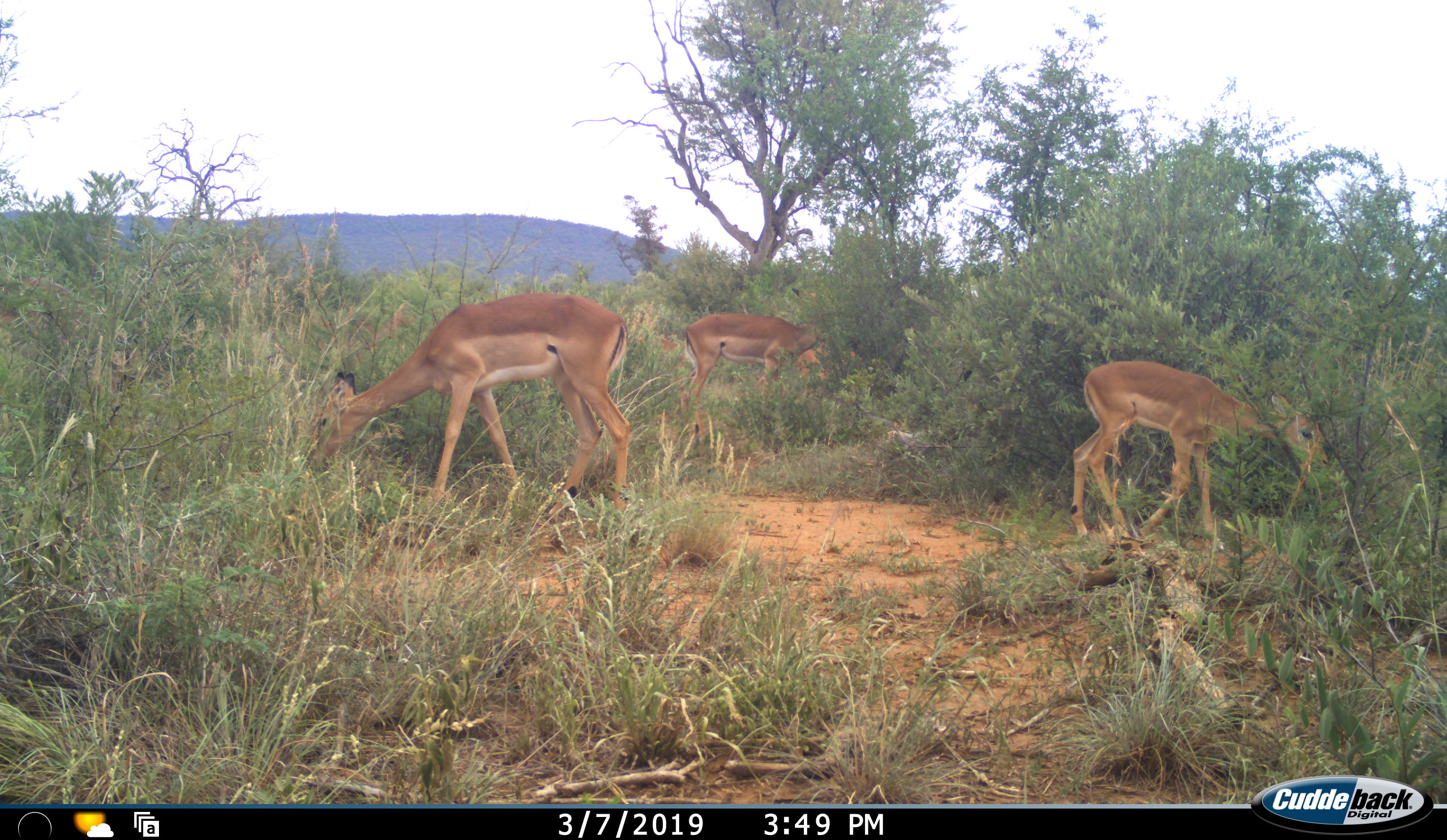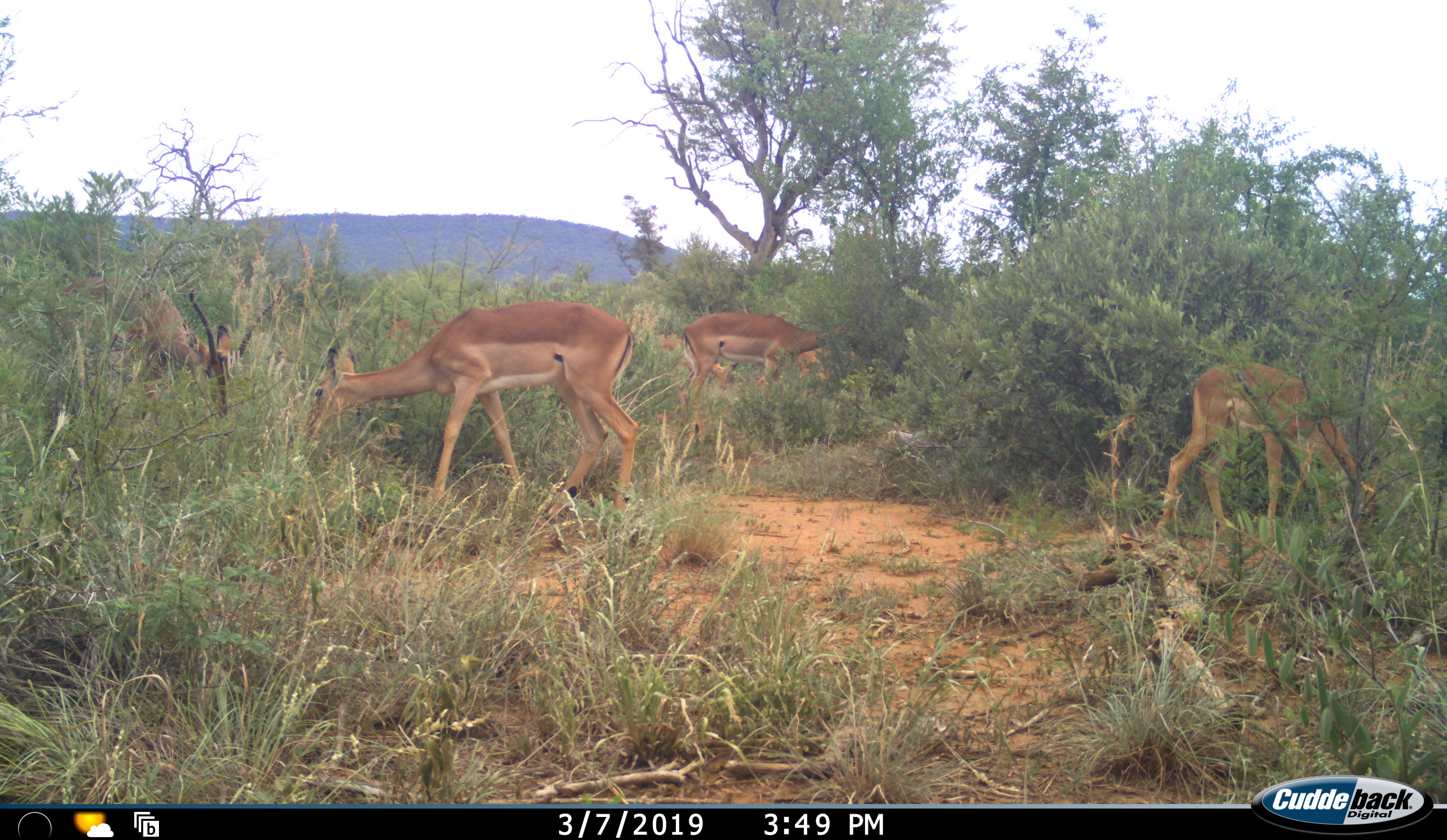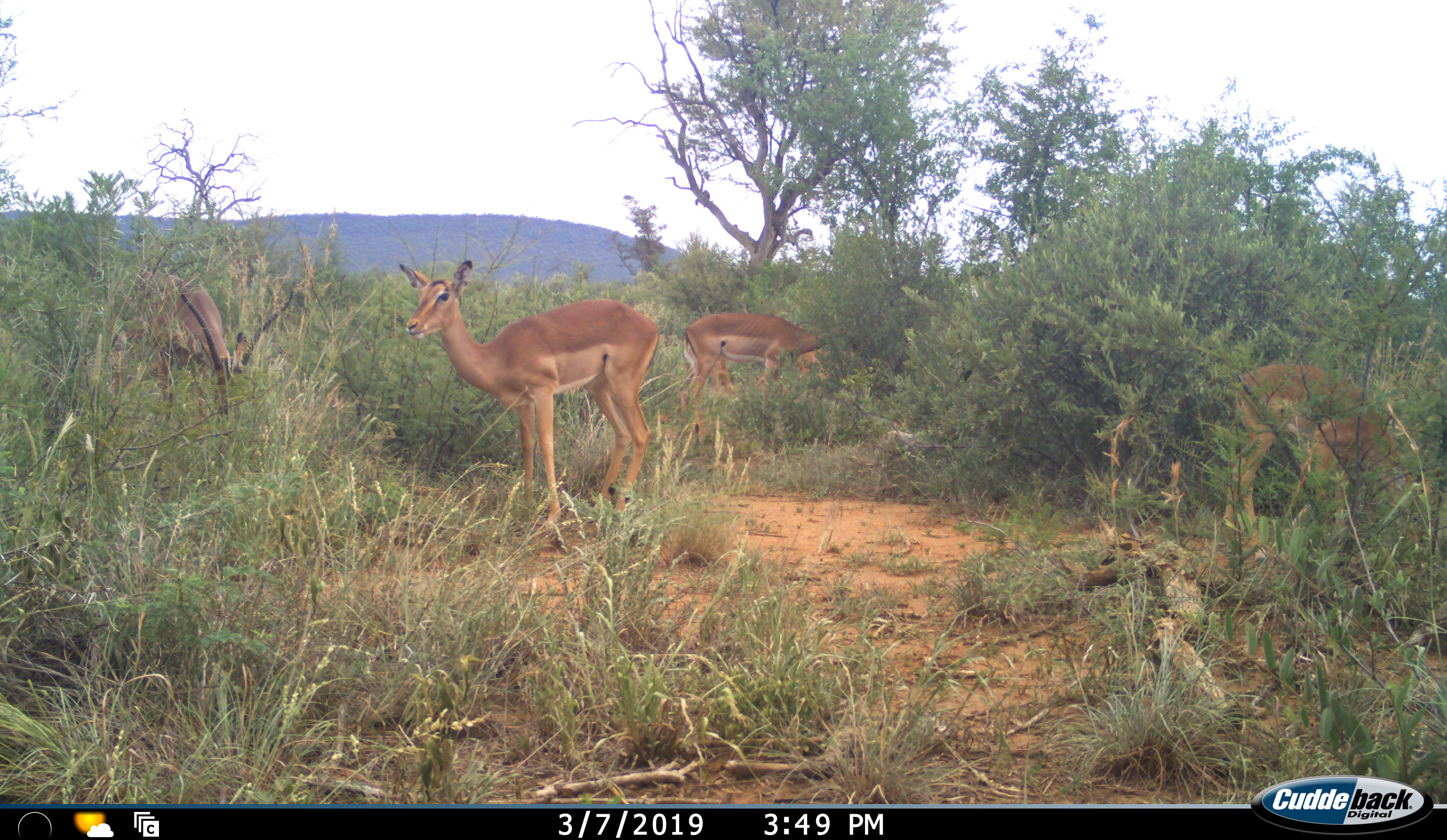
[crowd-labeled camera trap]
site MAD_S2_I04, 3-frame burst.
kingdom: Animalia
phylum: Chordata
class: Mammalia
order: Artiodactyla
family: Bovidae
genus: Aepyceros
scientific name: Aepyceros melampus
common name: impala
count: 4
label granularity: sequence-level